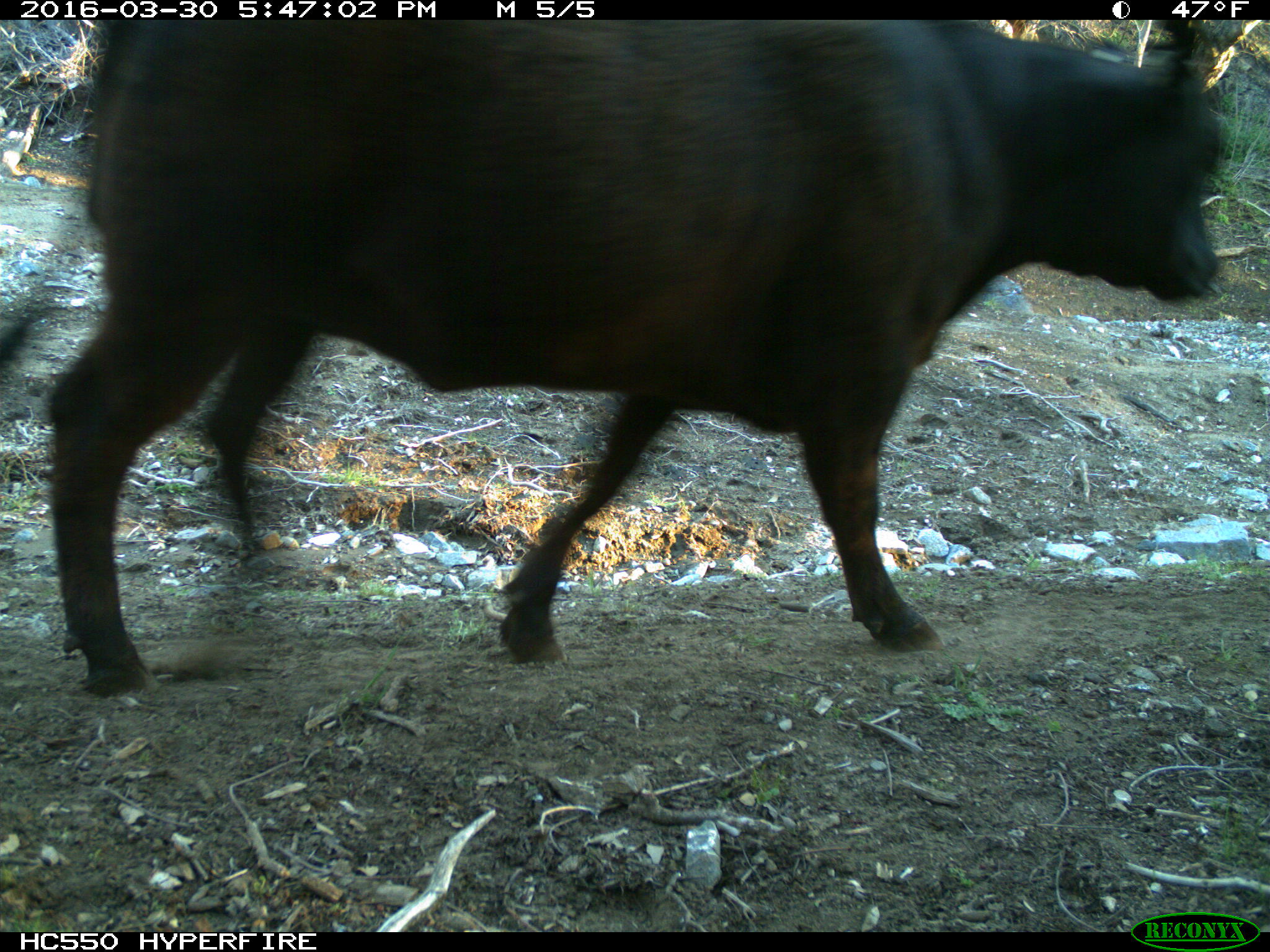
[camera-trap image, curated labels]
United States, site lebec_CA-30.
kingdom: Animalia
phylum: Chordata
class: Mammalia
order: Artiodactyla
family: Bovidae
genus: Bos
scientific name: Bos taurus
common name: domestic cow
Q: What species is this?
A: Bos taurus (domestic cow).